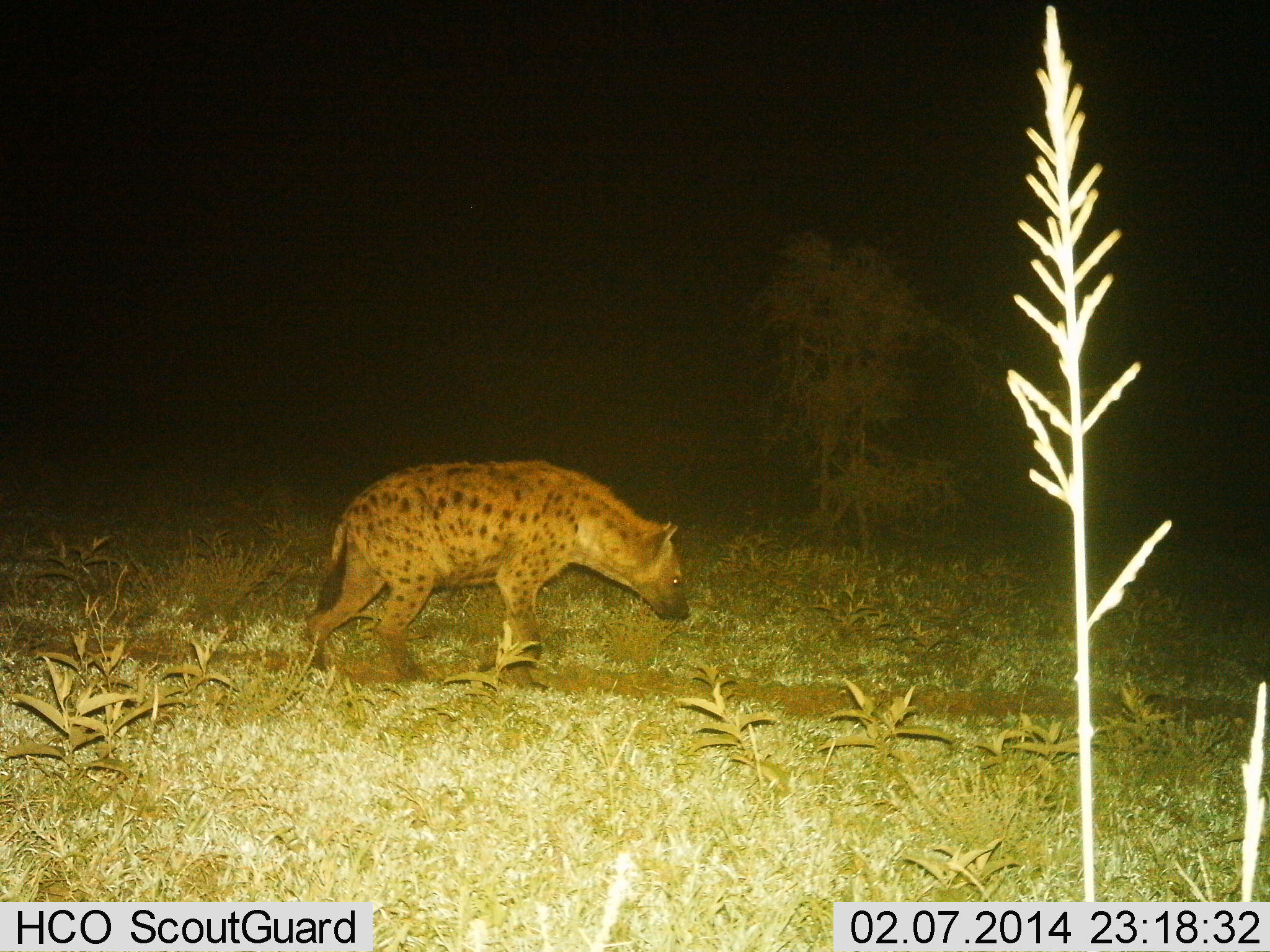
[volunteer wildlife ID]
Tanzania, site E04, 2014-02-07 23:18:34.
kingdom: Animalia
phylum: Chordata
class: Mammalia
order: Carnivora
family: Hyaenidae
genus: Crocuta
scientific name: Crocuta crocuta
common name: spotted hyena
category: hyenaspotted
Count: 1.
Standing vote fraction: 20%.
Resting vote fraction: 0%.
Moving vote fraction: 80%.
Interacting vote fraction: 0%.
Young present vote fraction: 0%.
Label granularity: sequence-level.